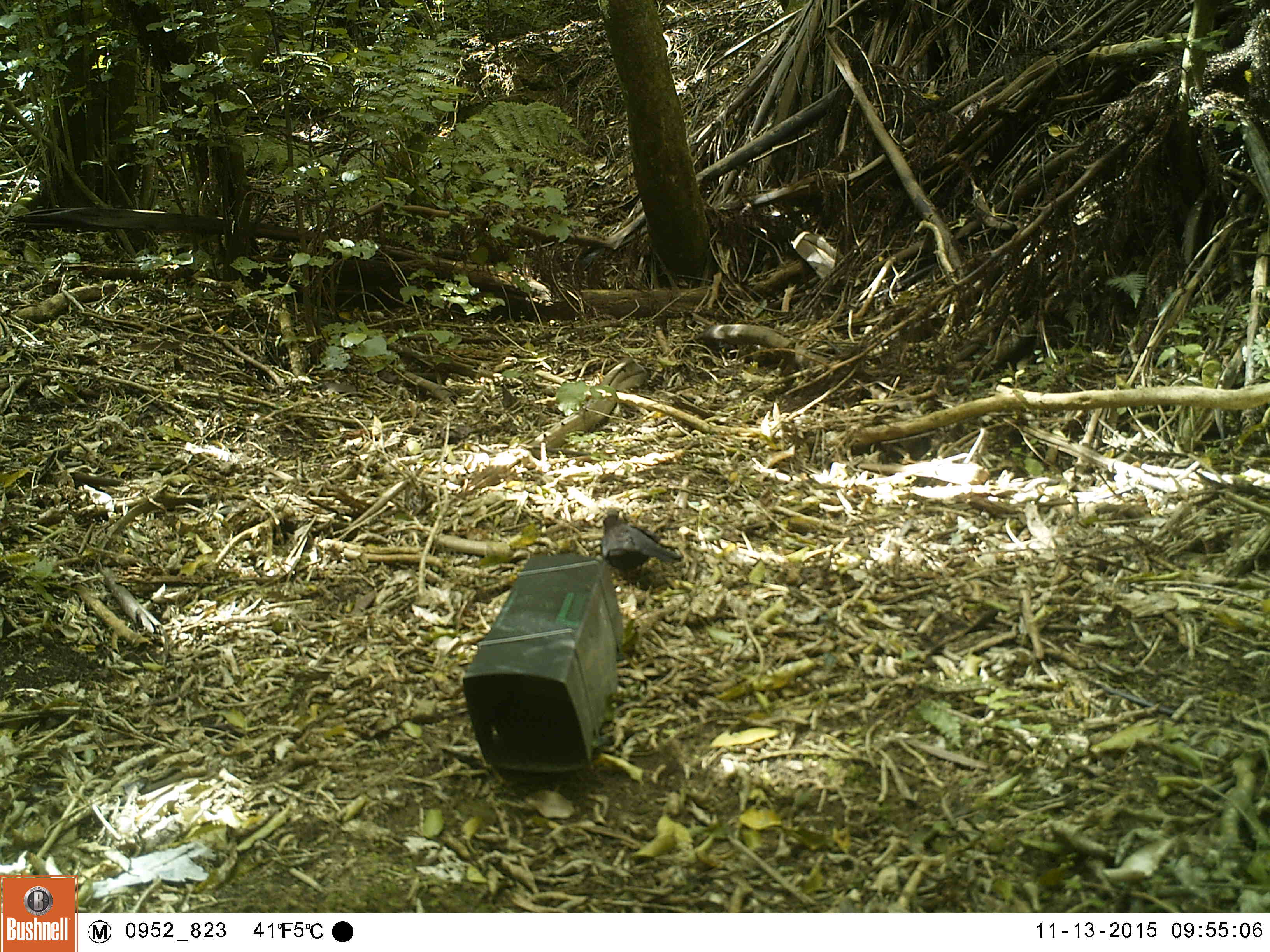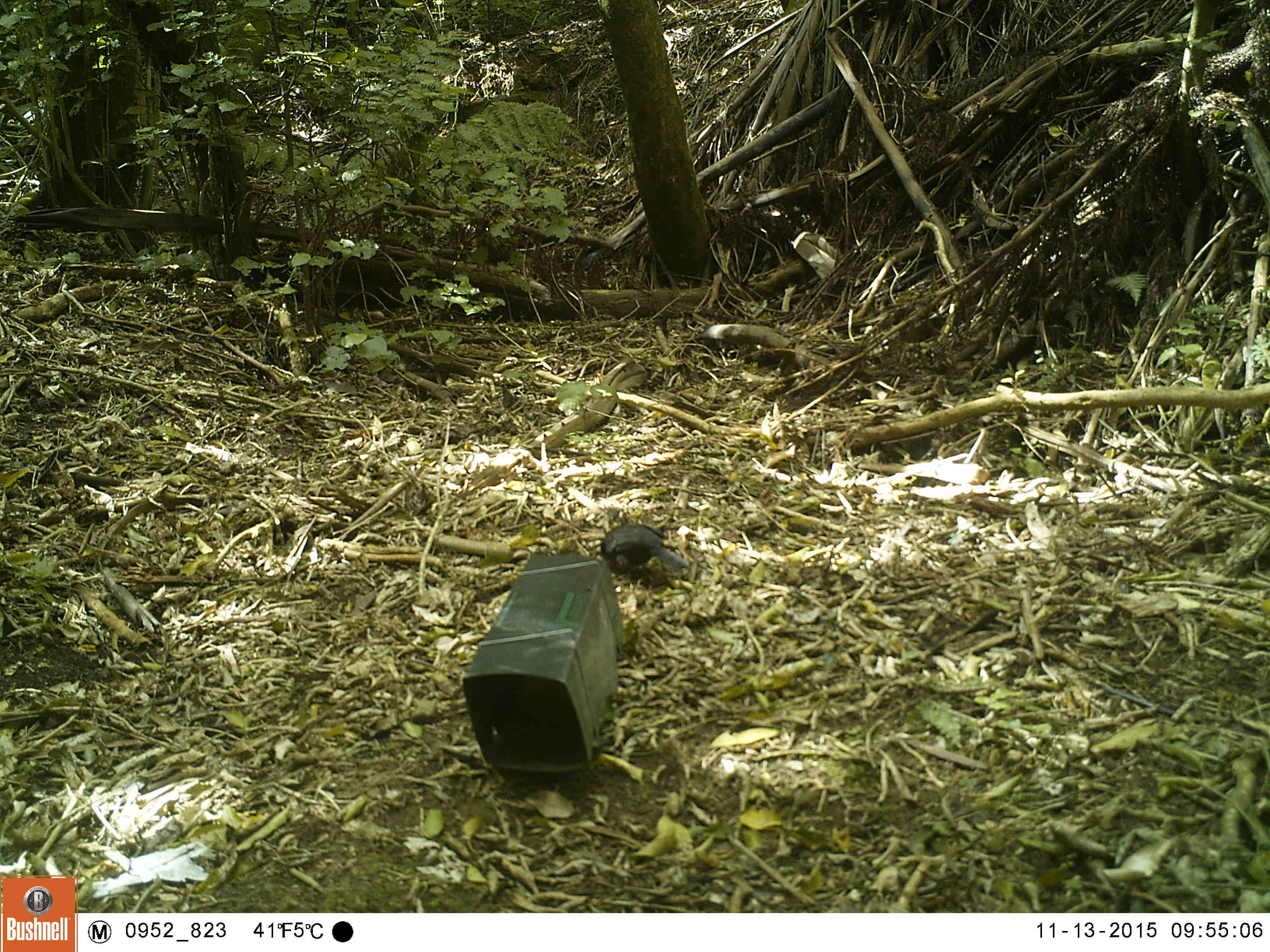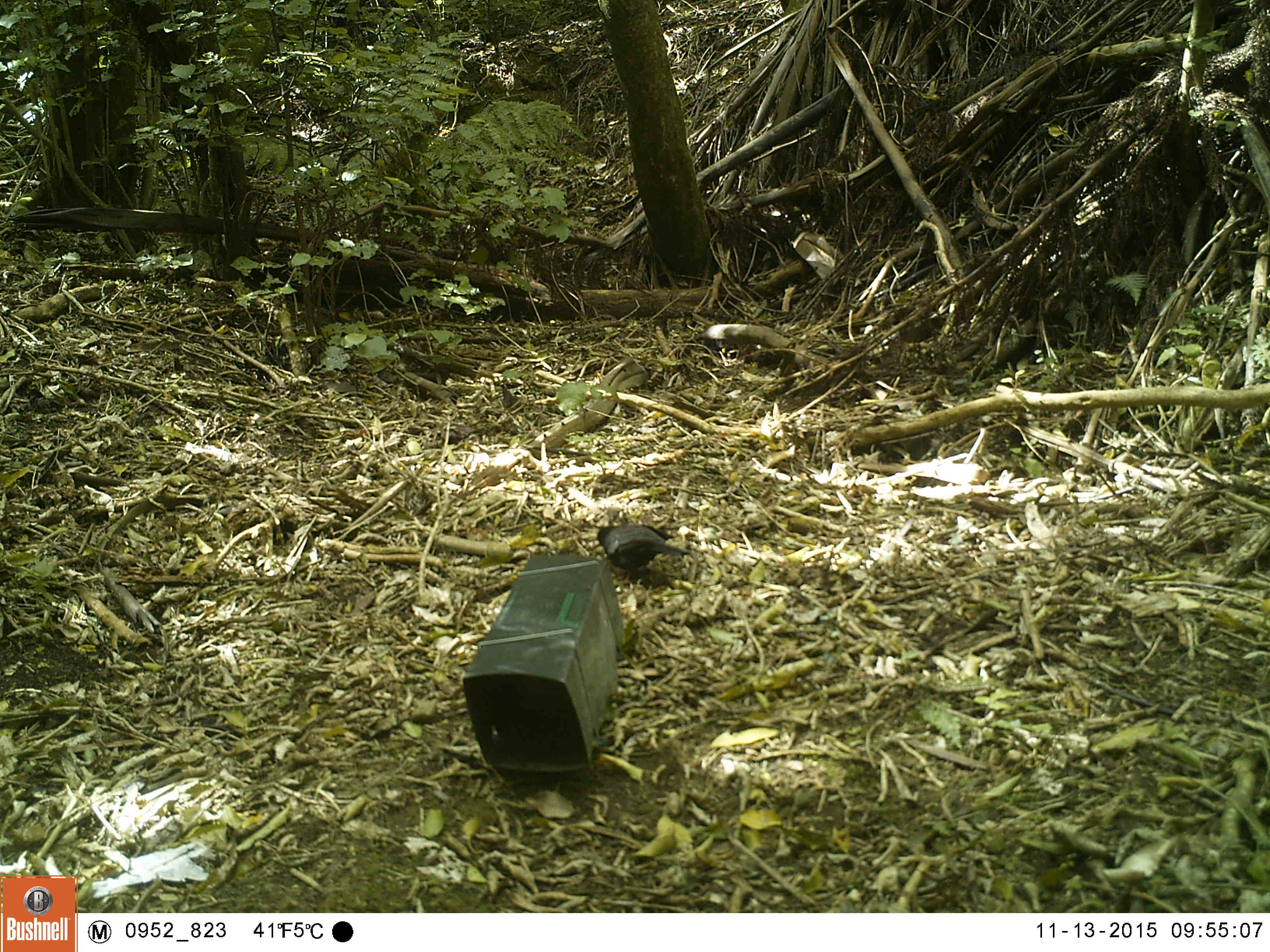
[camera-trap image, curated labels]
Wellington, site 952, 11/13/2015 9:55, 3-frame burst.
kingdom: Animalia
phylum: Chordata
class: Aves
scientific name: Aves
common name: bird